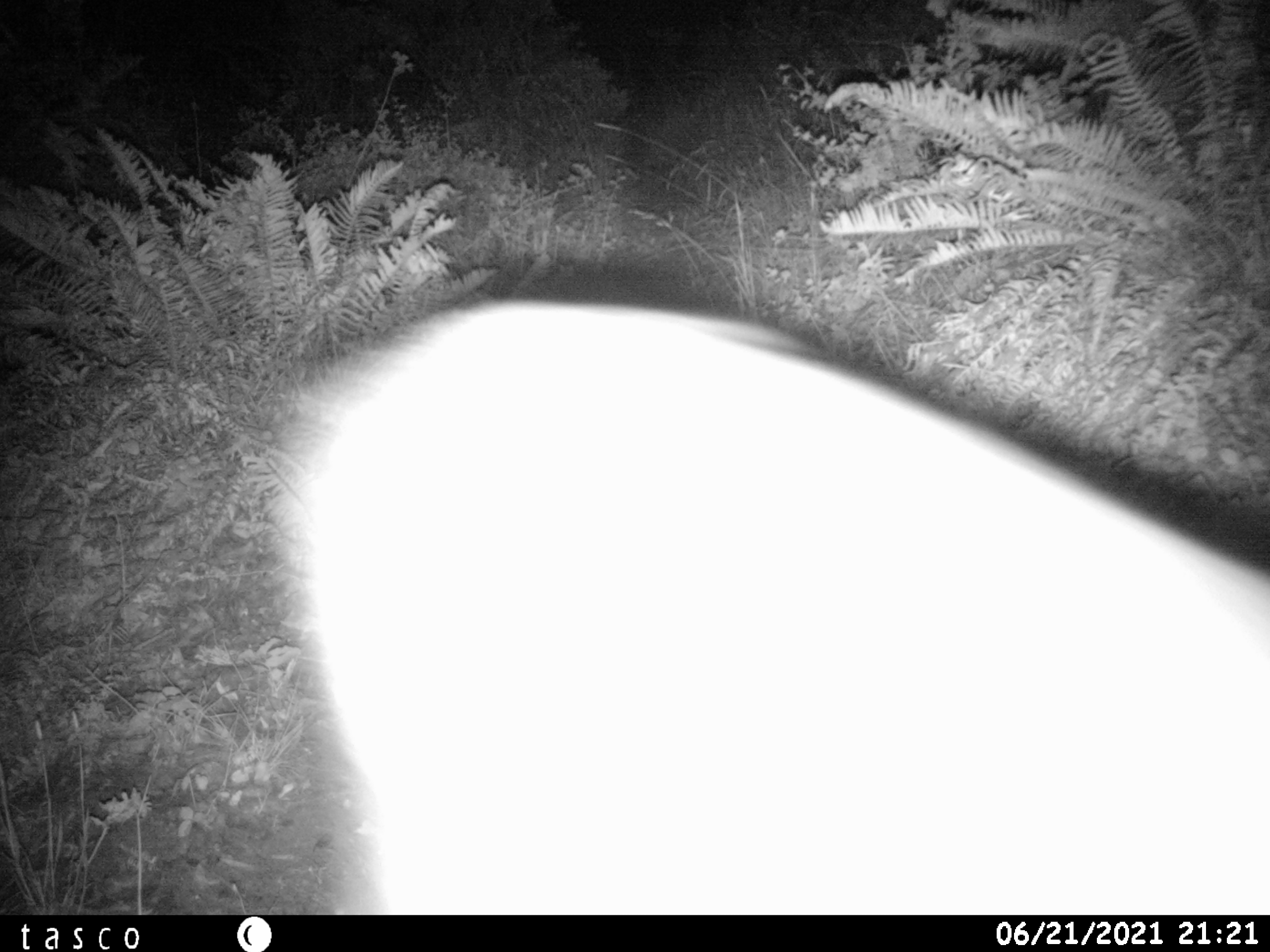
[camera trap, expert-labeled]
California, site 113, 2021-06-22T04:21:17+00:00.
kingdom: Animalia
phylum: Chordata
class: Mammalia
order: Artiodactyla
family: Cervidae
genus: Odocoileus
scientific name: Odocoileus hemionus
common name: mule deer